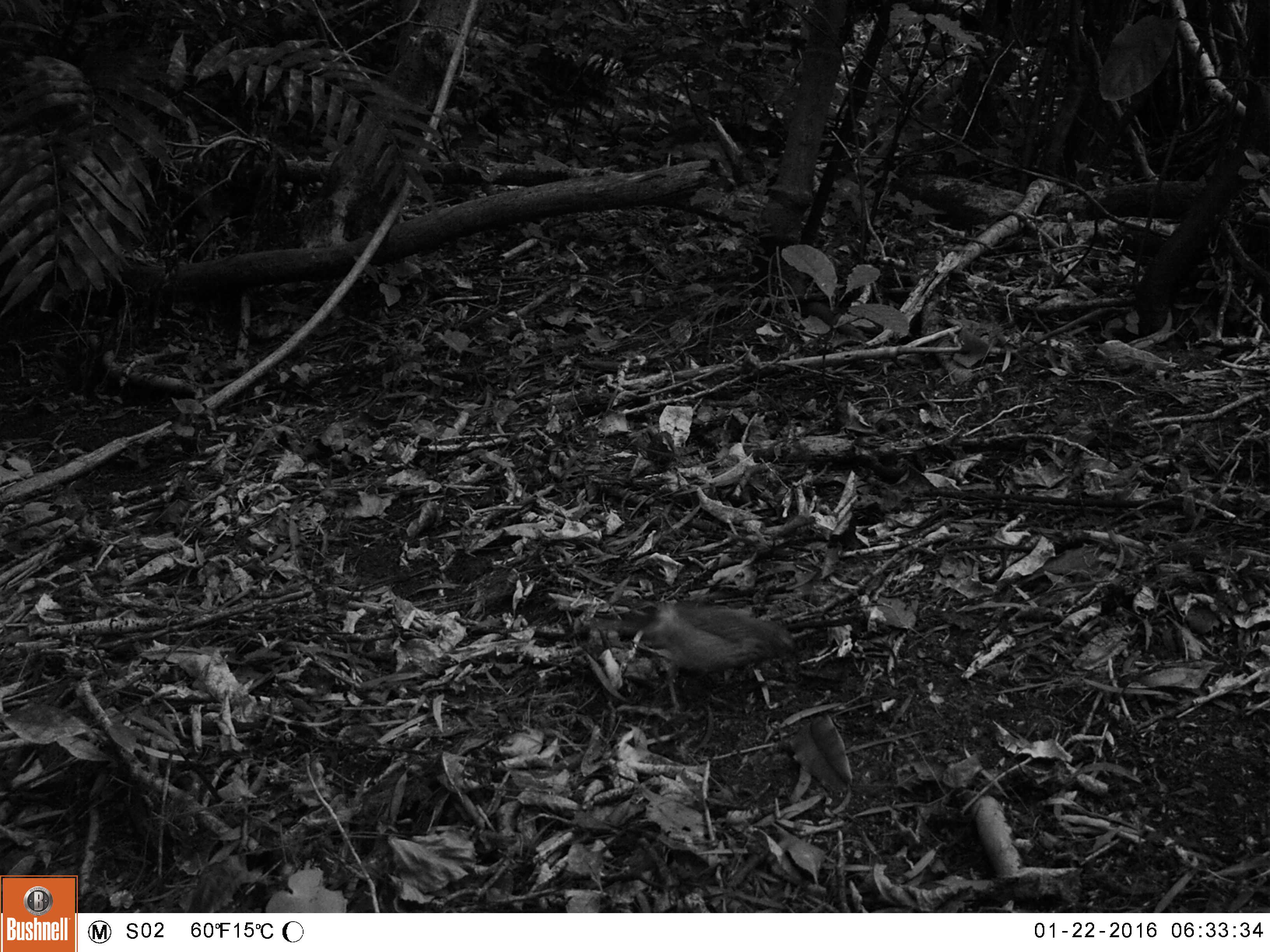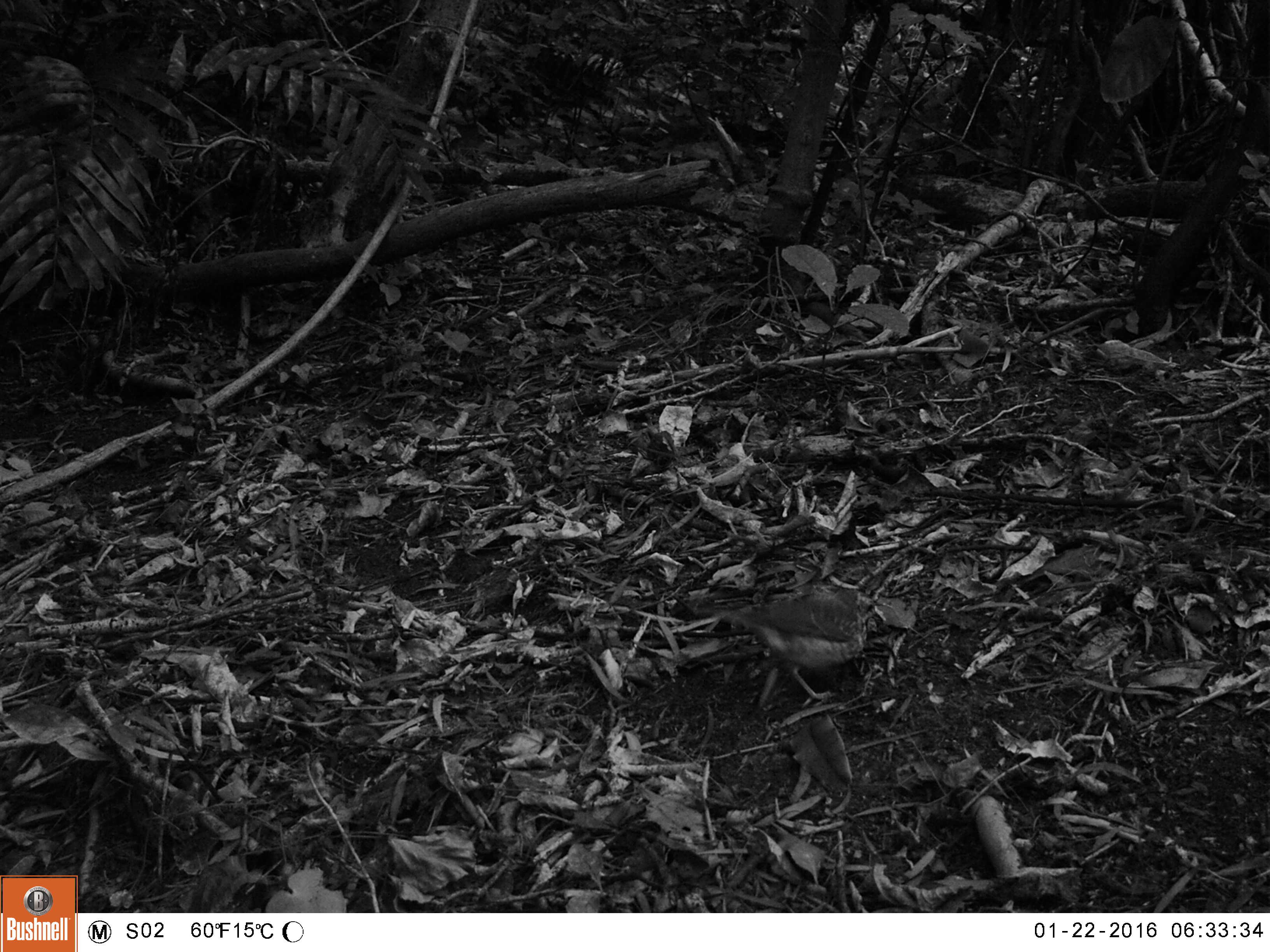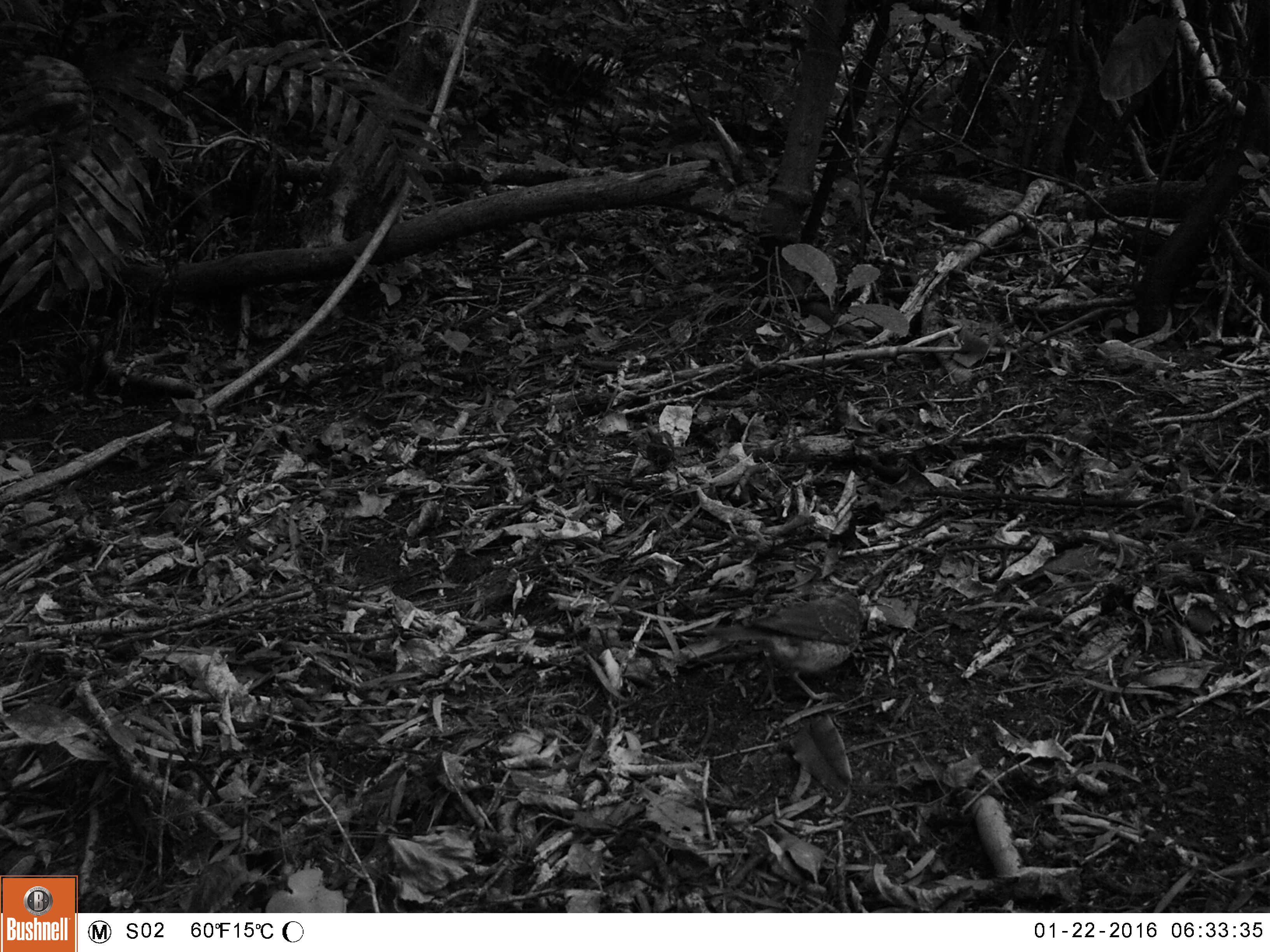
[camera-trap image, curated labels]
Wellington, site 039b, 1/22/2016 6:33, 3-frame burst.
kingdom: Animalia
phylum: Chordata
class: Aves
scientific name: Aves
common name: bird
Bird (Aves).